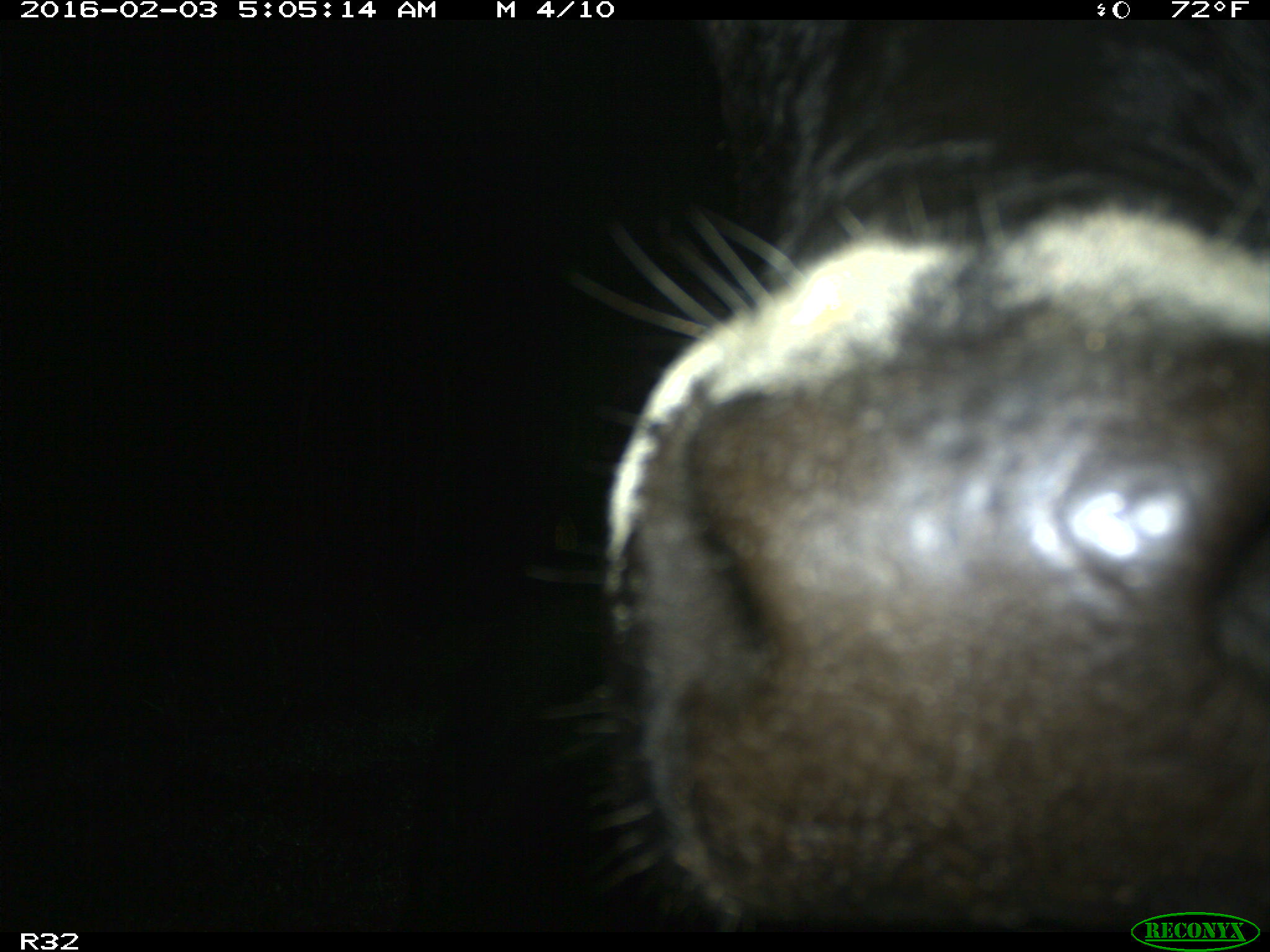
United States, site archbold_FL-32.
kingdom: Animalia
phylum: Chordata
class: Mammalia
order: Artiodactyla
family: Bovidae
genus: Bos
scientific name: Bos taurus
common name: domestic cow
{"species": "Bos taurus (domestic cow)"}